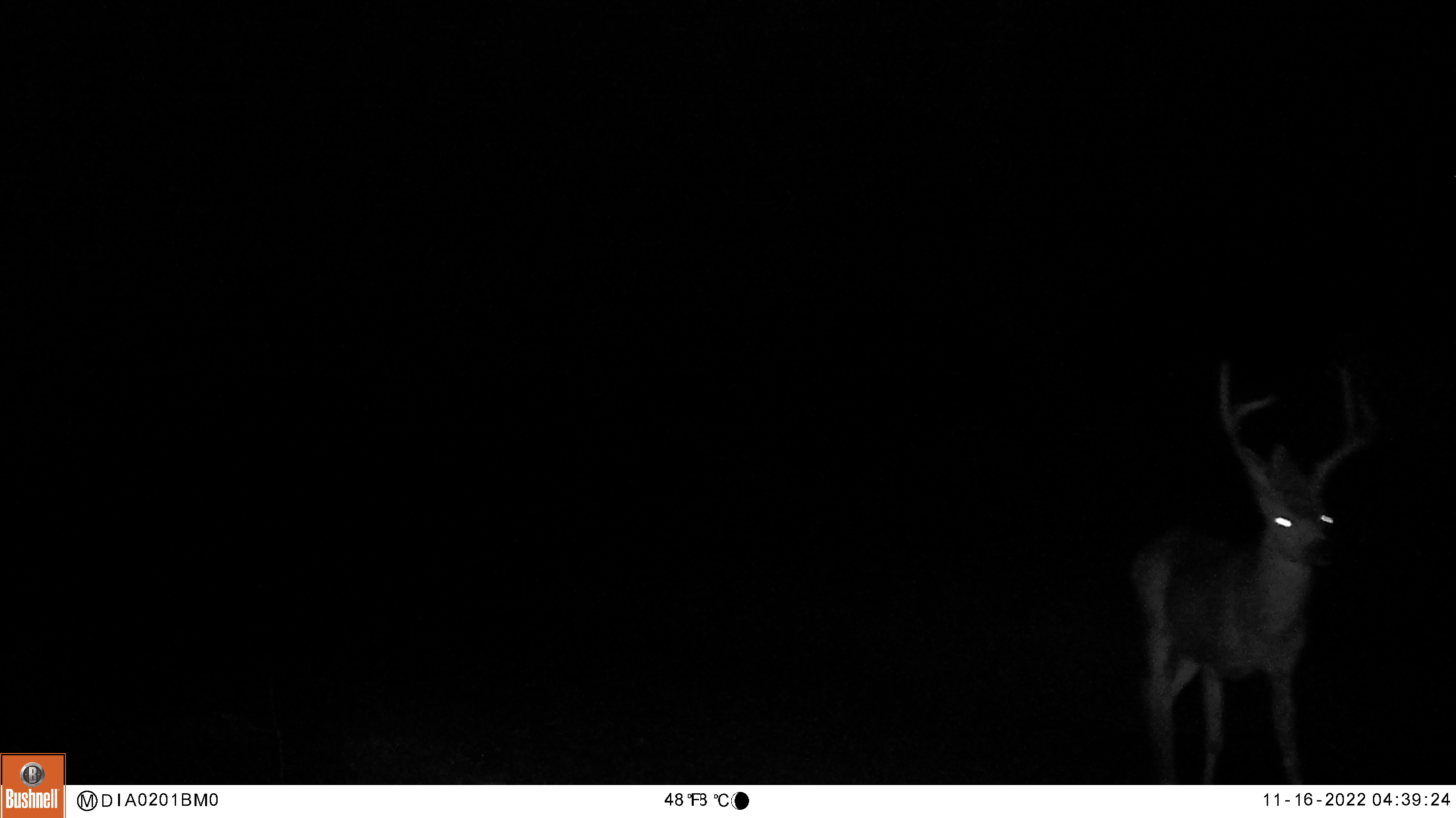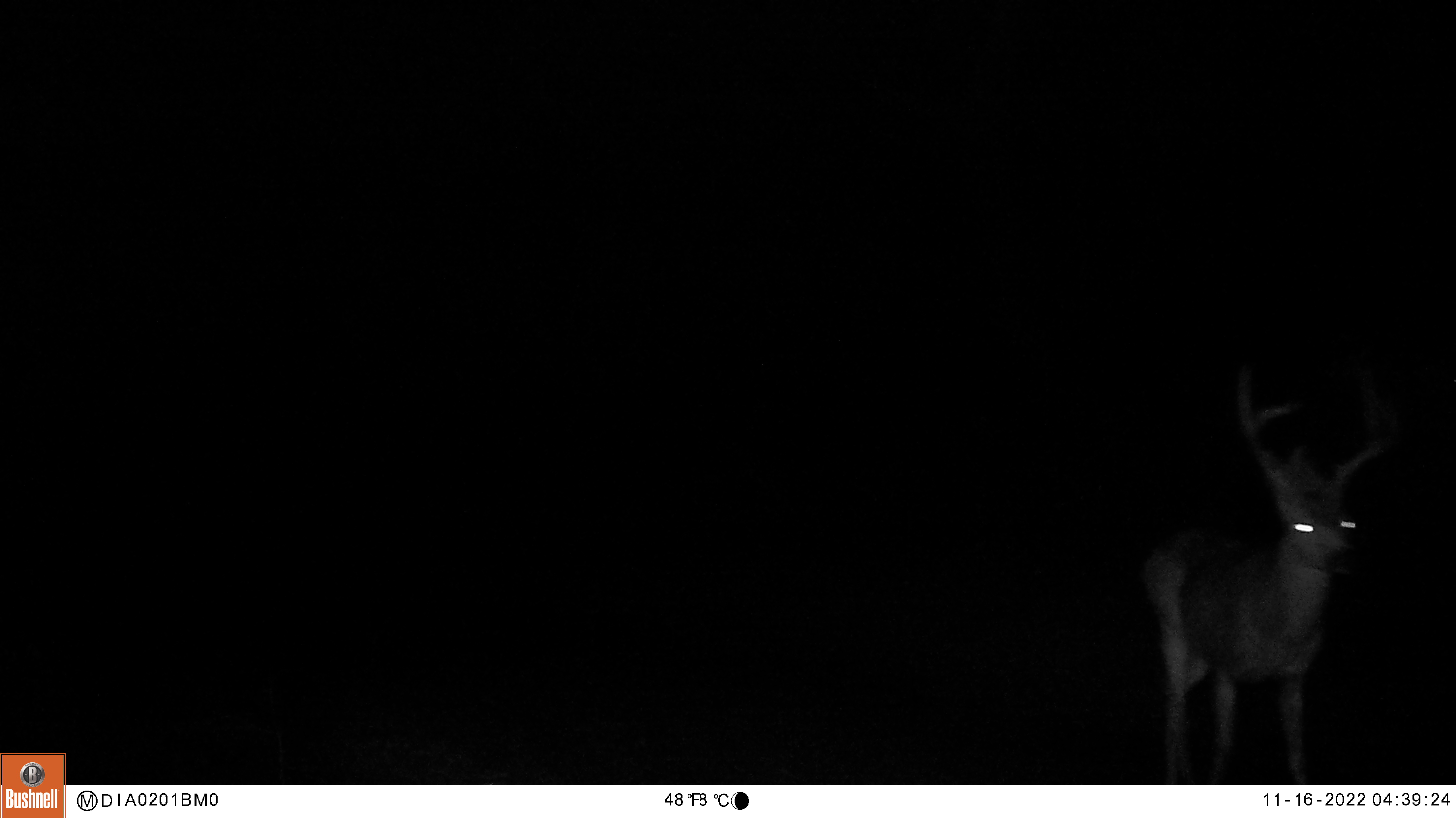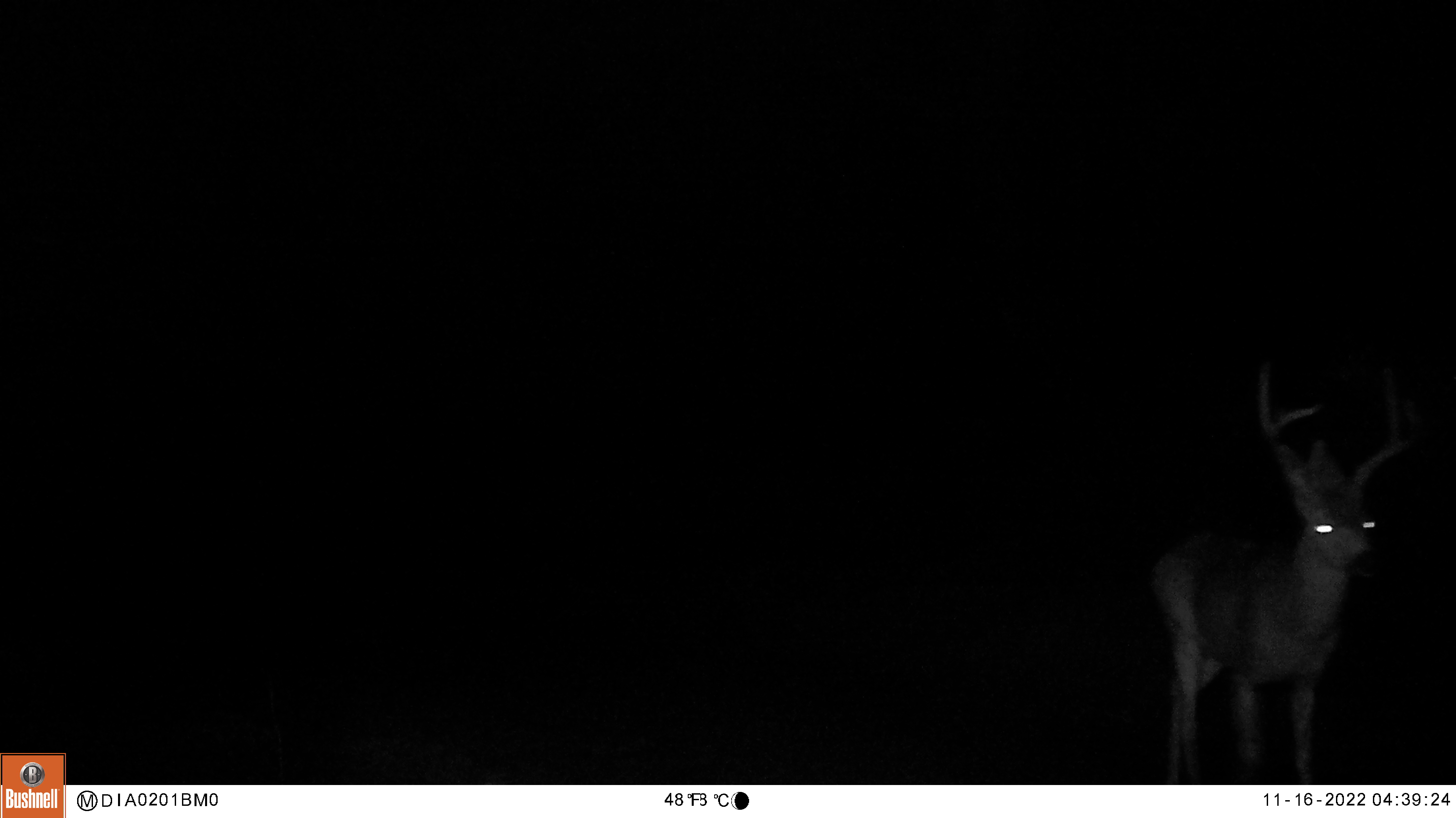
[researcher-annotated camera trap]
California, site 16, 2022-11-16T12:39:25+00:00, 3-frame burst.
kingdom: Animalia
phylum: Chordata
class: Mammalia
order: Artiodactyla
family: Cervidae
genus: Odocoileus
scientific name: Odocoileus hemionus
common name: mule deer